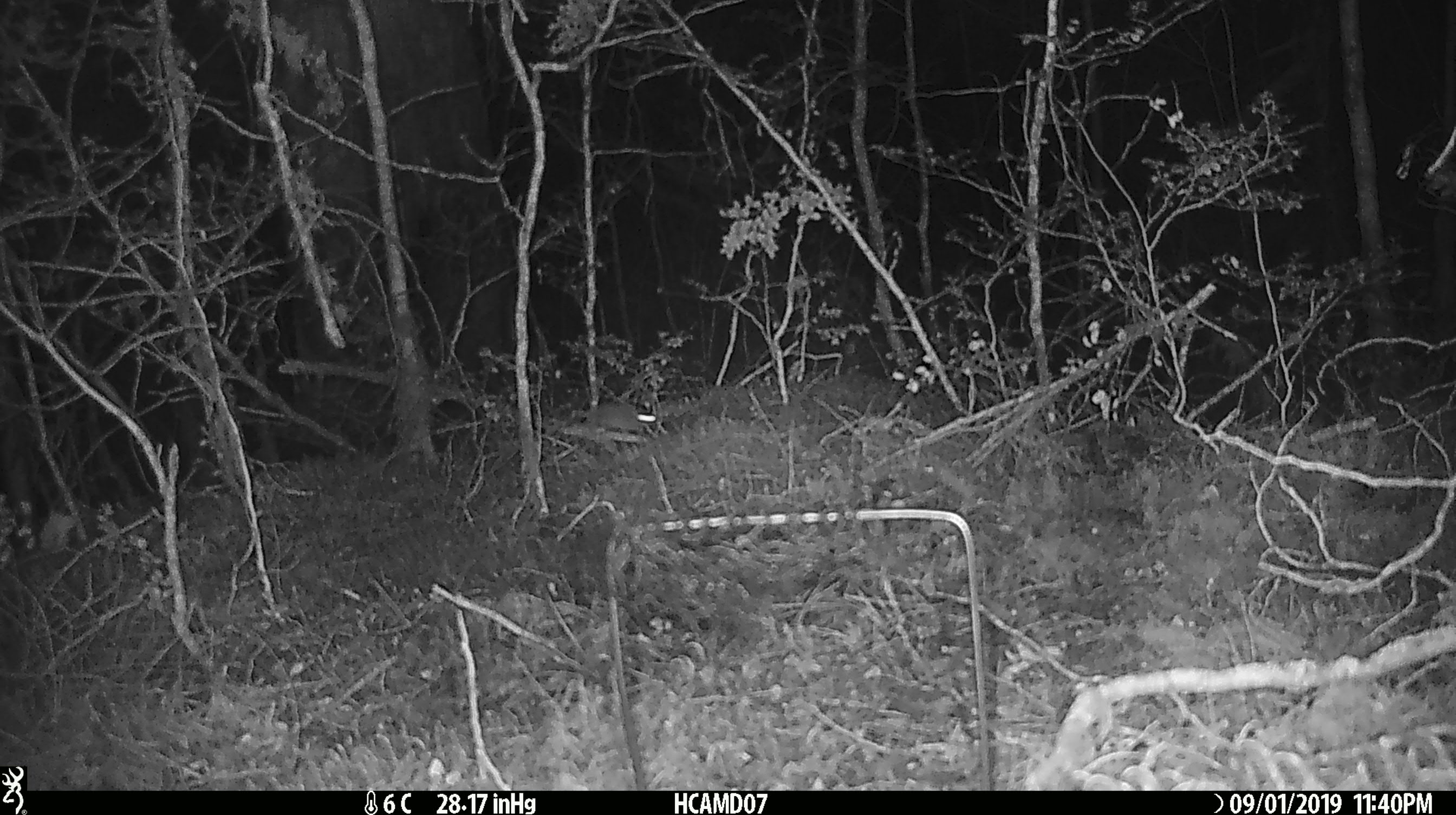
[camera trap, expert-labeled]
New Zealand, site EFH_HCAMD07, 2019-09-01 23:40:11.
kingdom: Animalia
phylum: Chordata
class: Mammalia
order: Rodentia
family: Muridae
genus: Mus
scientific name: Mus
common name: mouse